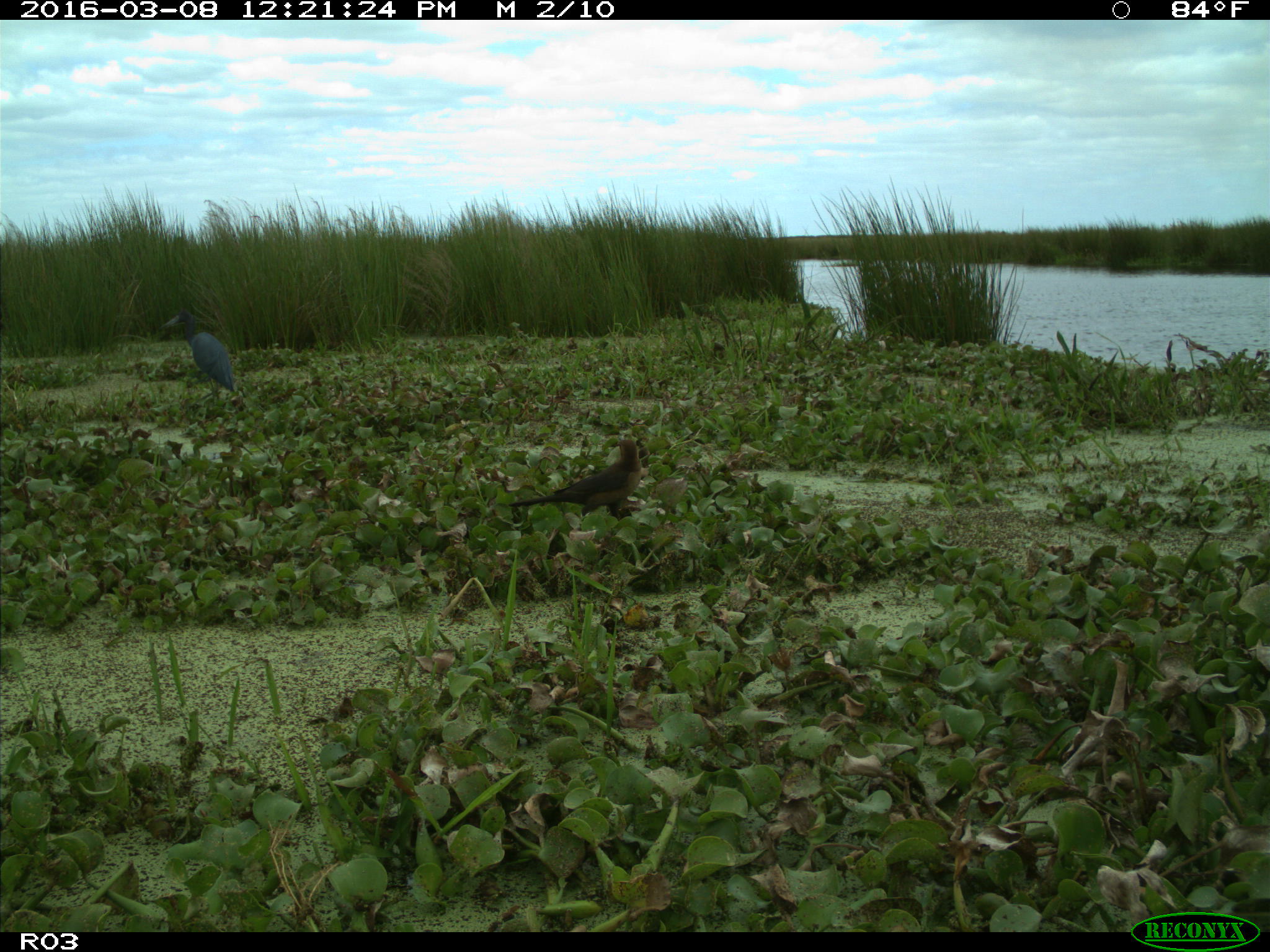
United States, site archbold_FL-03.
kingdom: Animalia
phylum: Chordata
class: Aves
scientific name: Aves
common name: birds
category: unidentified bird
Unidentified bird (birds) (Aves).